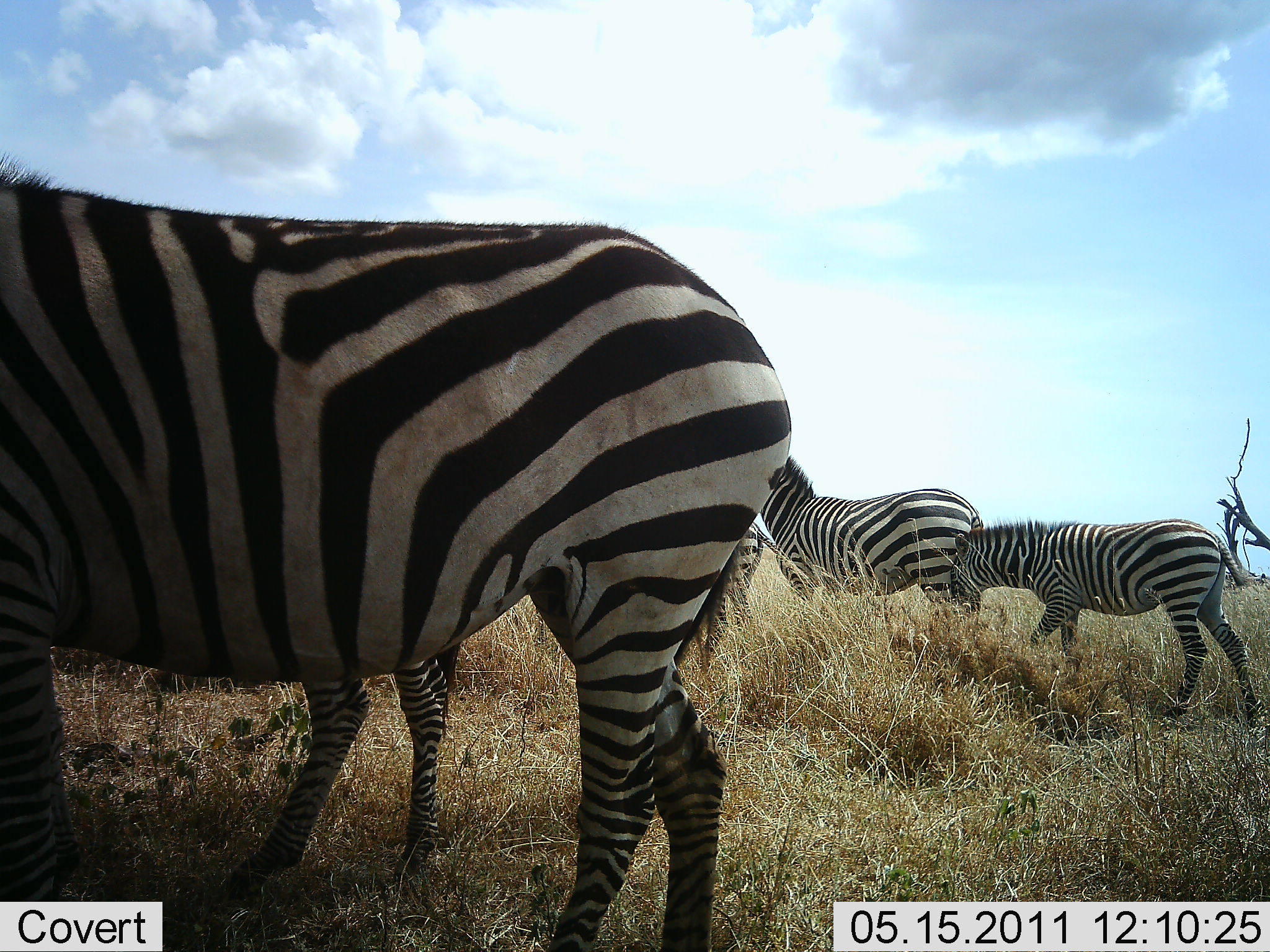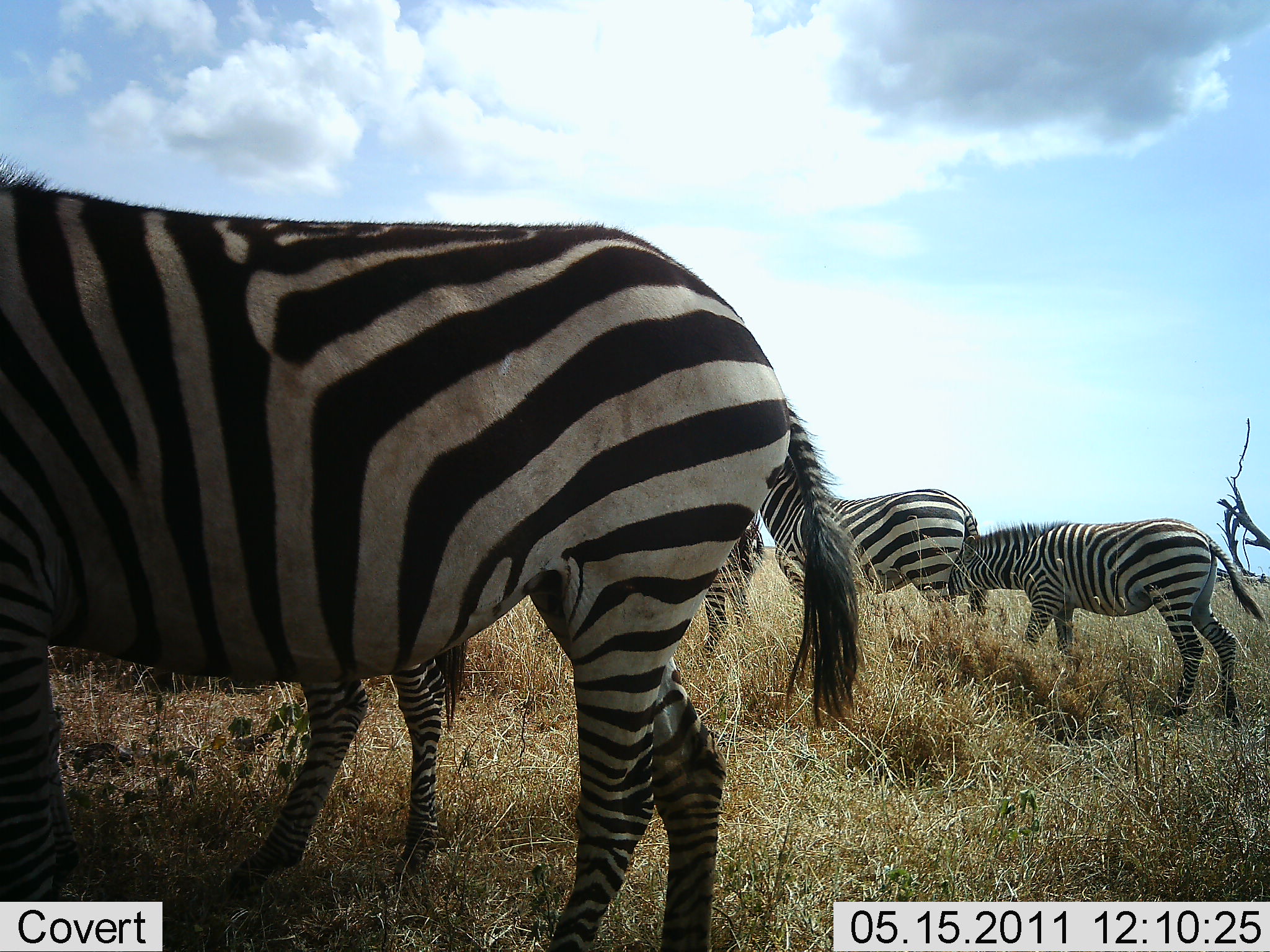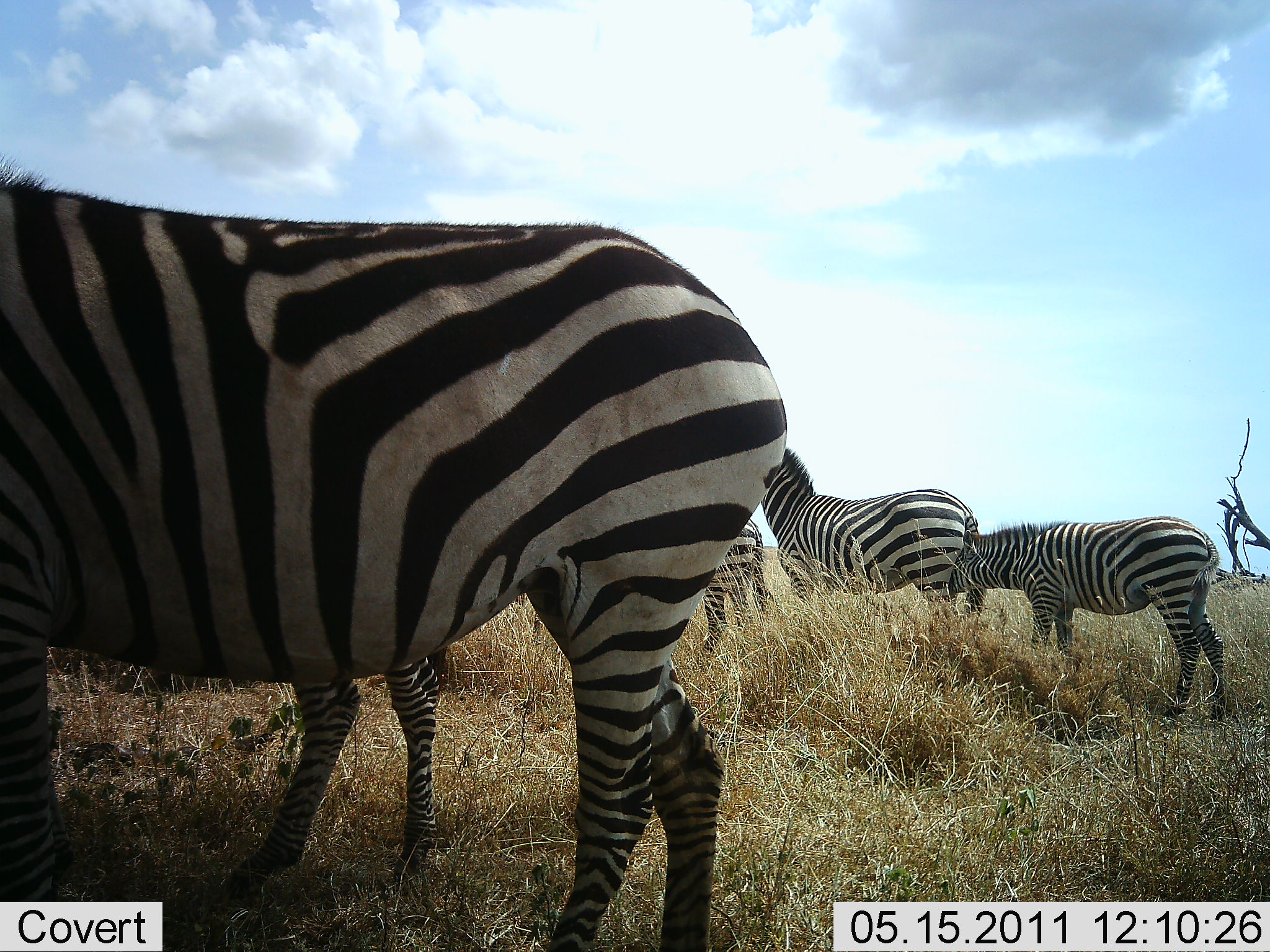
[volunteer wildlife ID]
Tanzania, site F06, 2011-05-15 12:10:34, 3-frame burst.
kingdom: Animalia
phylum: Chordata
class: Mammalia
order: Perissodactyla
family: Equidae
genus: Equus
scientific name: Equus quagga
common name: plains zebra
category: zebra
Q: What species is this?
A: Zebra (plains zebra) (Equus quagga).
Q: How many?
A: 4.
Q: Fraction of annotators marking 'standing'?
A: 100%.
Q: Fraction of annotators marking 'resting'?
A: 9%.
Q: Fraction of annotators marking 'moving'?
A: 0%.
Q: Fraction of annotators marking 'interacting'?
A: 27%.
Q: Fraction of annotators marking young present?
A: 9%.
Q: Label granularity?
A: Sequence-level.